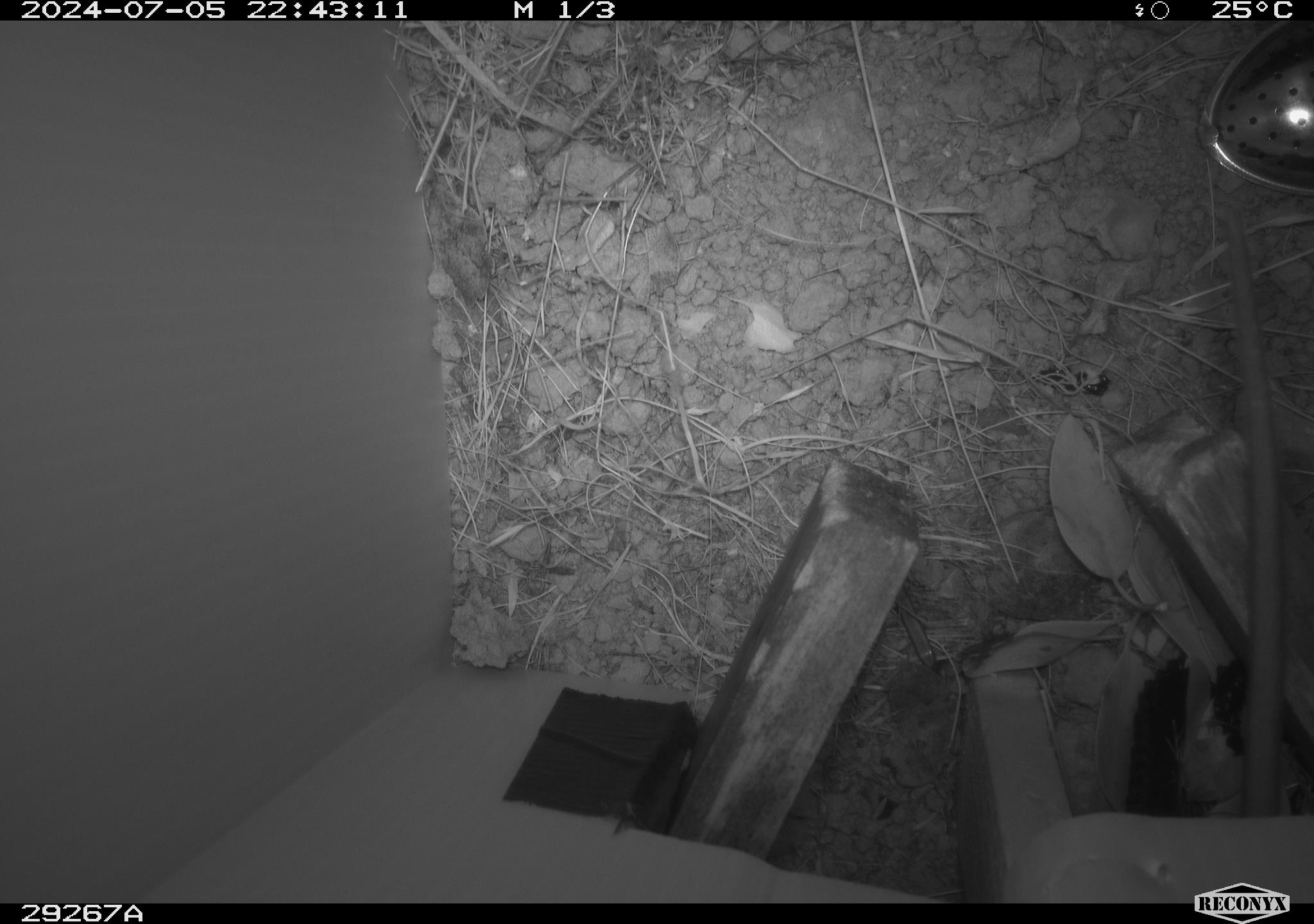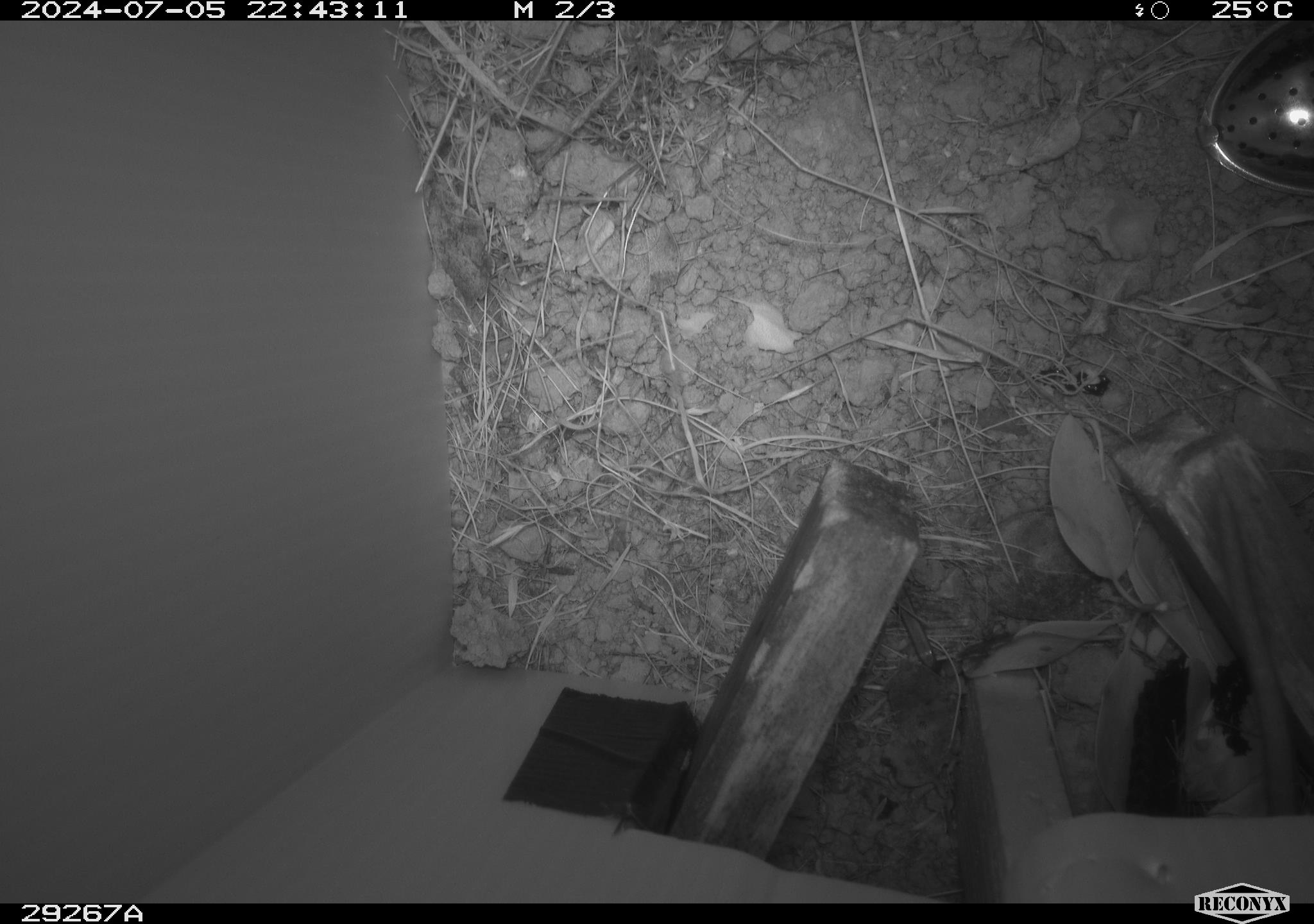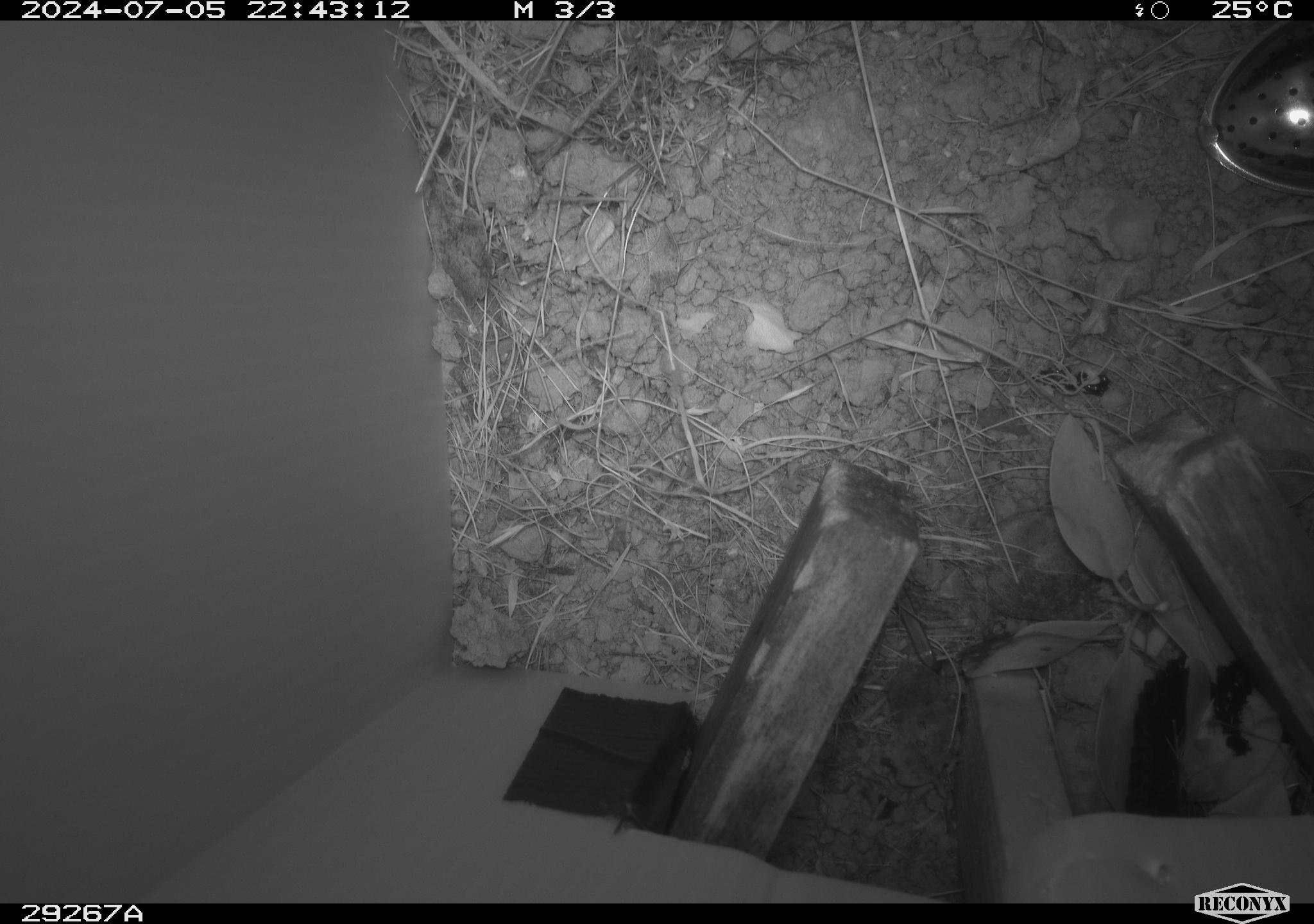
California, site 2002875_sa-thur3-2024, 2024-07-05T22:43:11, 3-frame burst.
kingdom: Animalia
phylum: Chordata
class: Mammalia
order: Rodentia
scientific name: Rodentia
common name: rodent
Rodent (Rodentia).